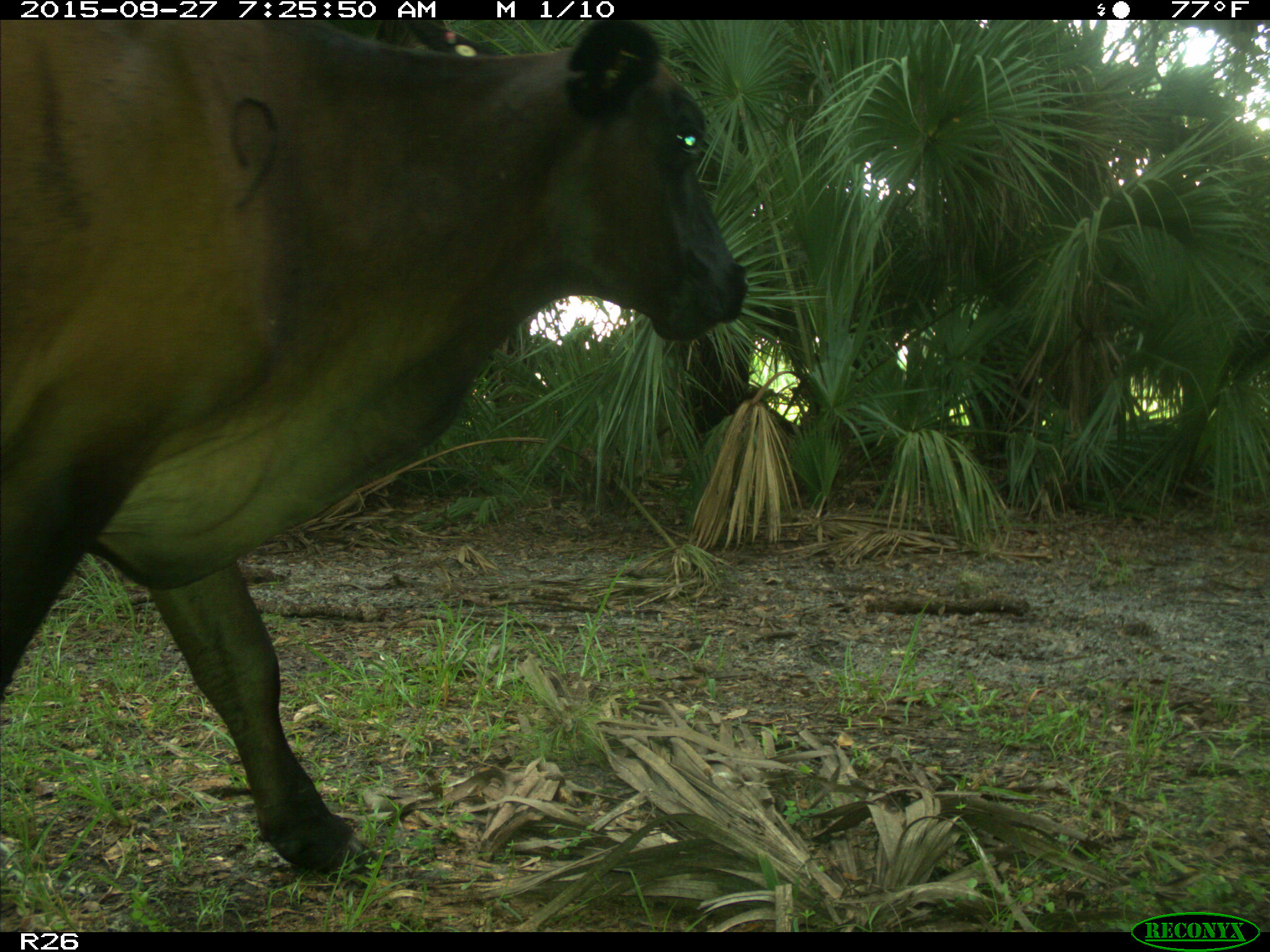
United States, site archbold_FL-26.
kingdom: Animalia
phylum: Chordata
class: Mammalia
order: Artiodactyla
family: Bovidae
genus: Bos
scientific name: Bos taurus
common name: domestic cow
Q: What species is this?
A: Bos taurus (domestic cow).